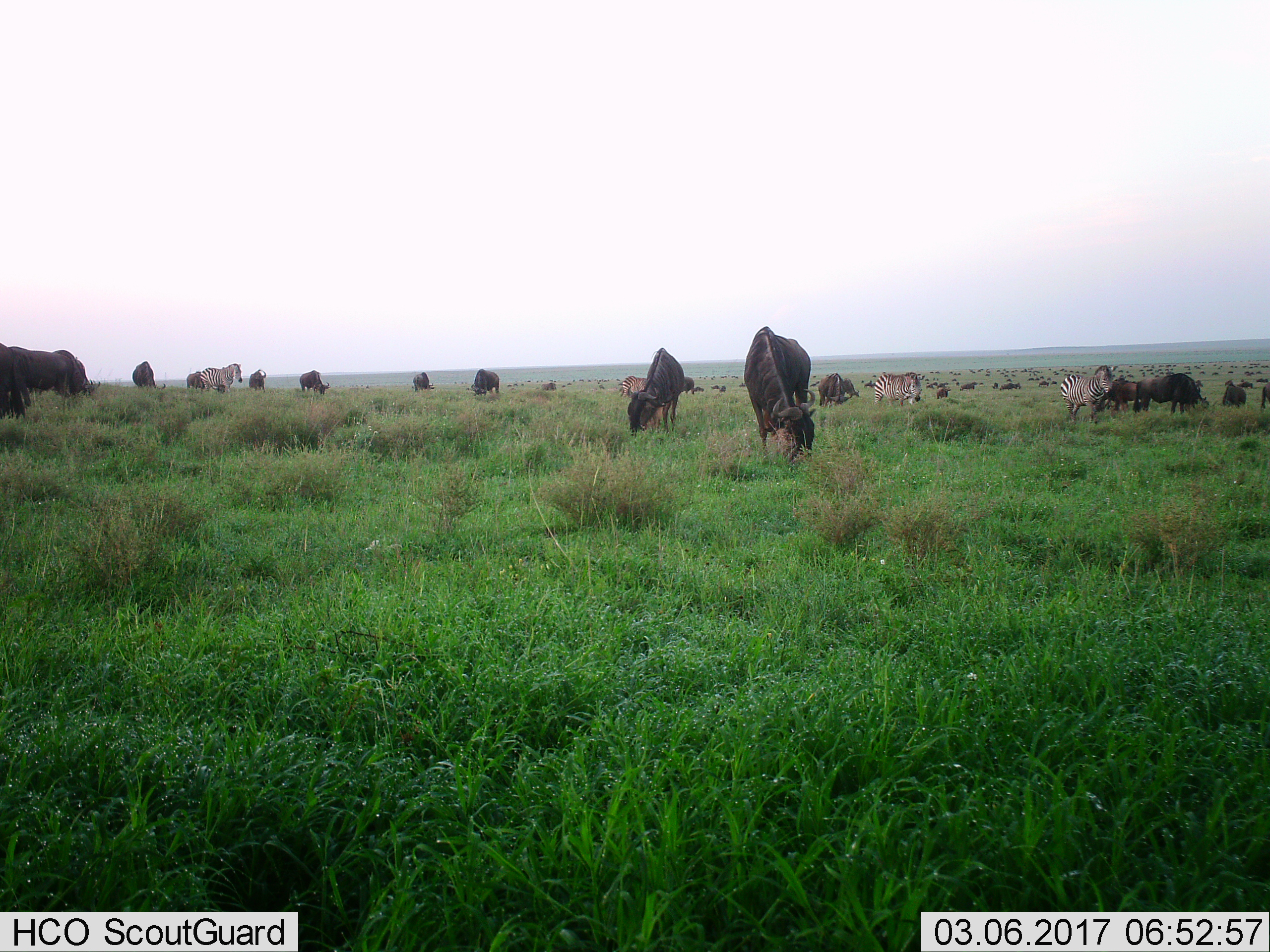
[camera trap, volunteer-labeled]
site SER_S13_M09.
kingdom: Animalia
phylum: Chordata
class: Mammalia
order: Artiodactyla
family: Bovidae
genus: Connochaetes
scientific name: Connochaetes taurinus taurinus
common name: blue wildebeest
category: wildebeestblue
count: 51+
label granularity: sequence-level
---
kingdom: Animalia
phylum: Chordata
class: Mammalia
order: Perissodactyla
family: Equidae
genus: Equus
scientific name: Equus quagga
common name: plains zebra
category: zebraplains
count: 4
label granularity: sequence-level